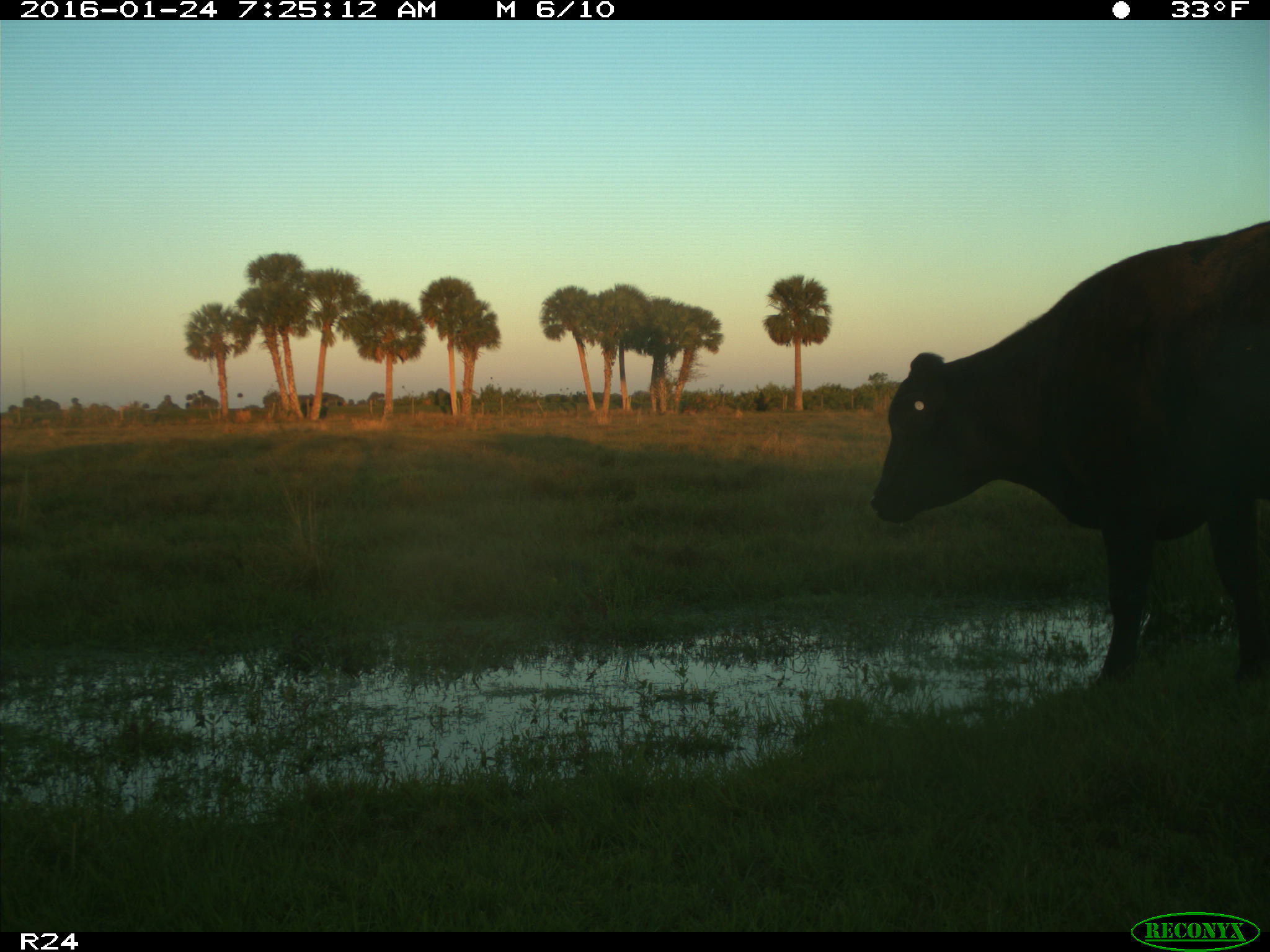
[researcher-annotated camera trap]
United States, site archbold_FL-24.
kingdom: Animalia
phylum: Chordata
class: Mammalia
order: Artiodactyla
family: Bovidae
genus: Bos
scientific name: Bos taurus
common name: domestic cow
Bos taurus (domestic cow).